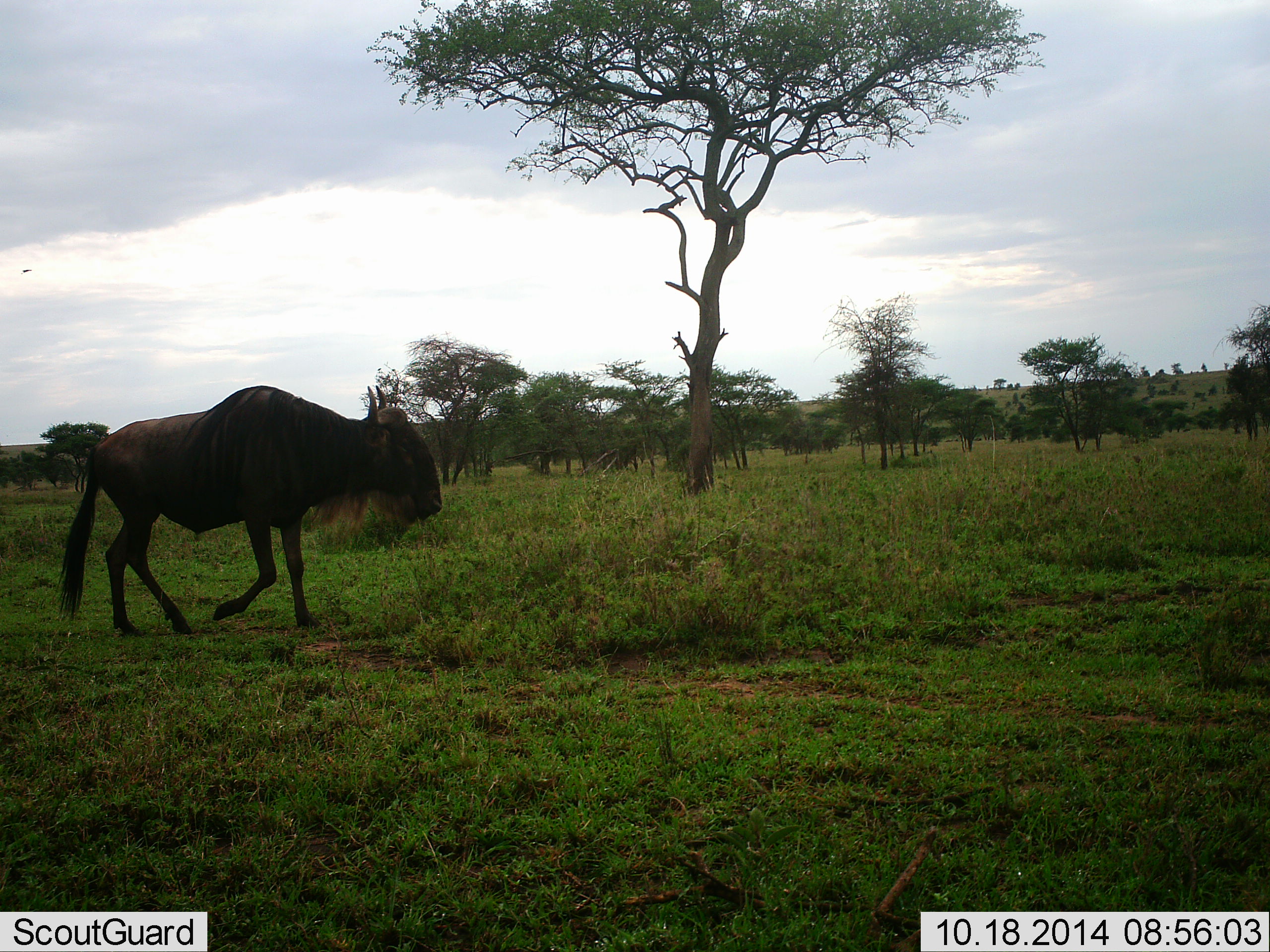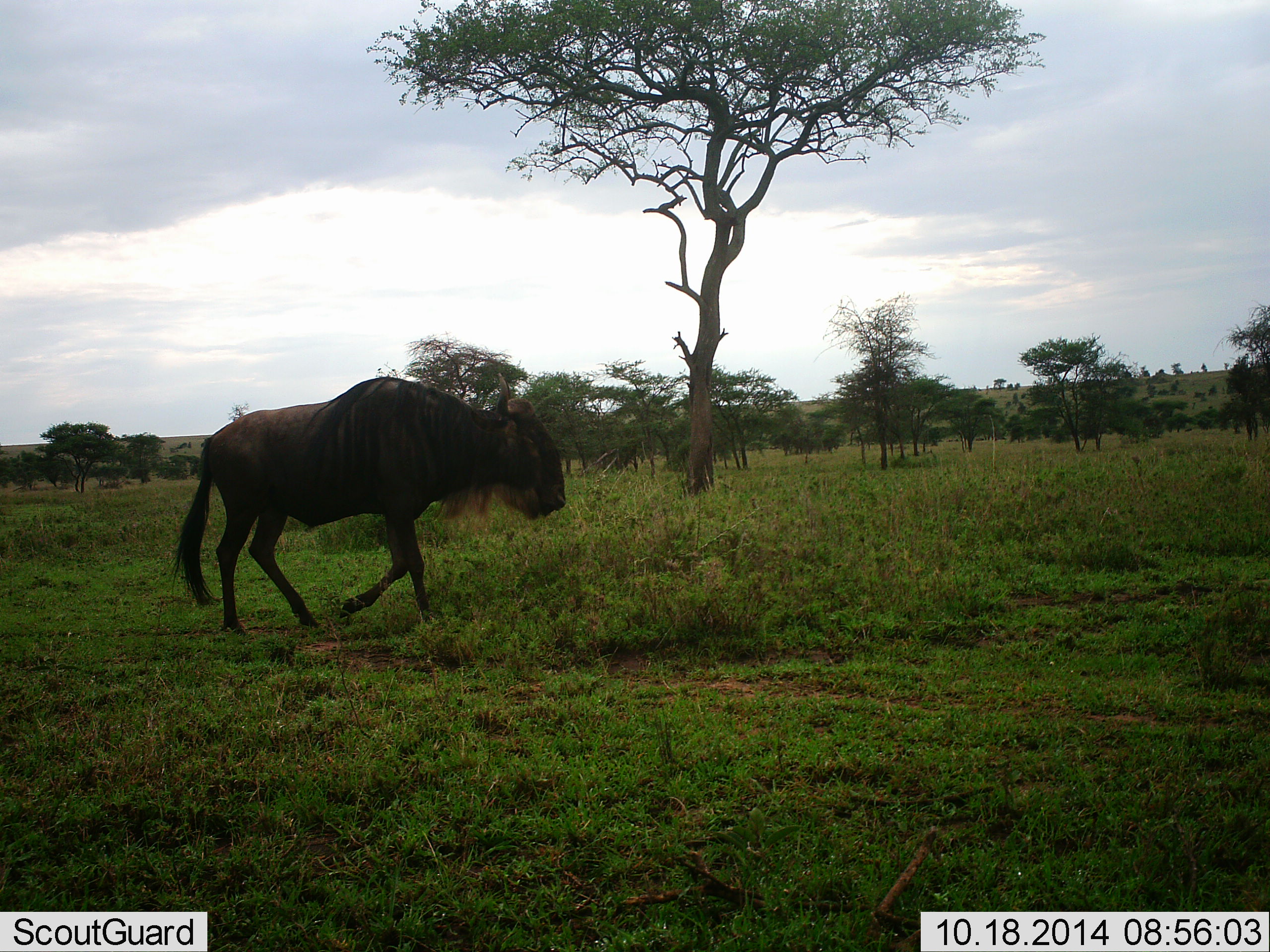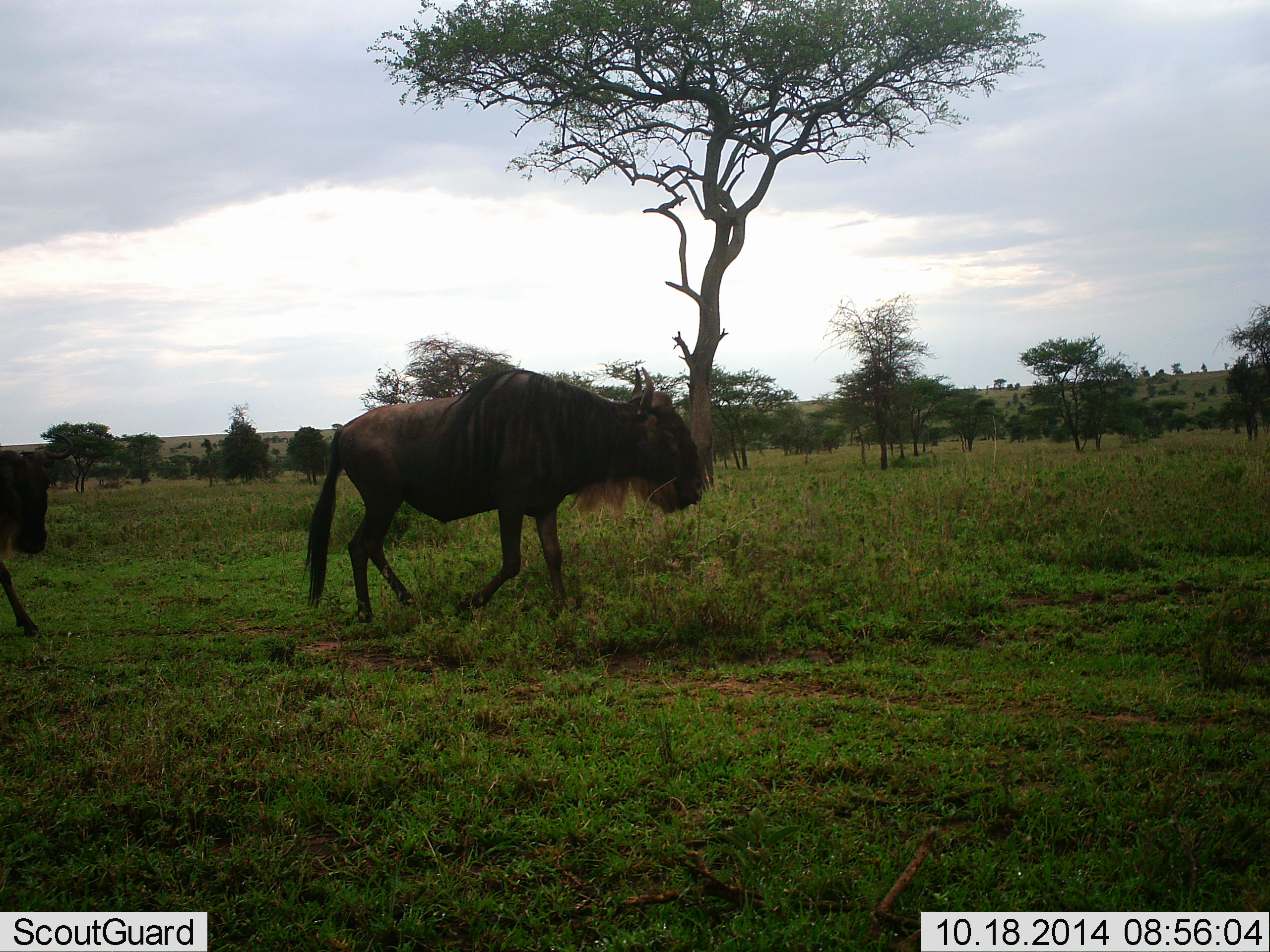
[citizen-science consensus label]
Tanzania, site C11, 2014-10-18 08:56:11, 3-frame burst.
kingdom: Animalia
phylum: Chordata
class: Mammalia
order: Artiodactyla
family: Bovidae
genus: Connochaetes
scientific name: Connochaetes taurinus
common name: blue wildebeest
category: wildebeest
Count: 2.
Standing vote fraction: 0%.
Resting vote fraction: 0%.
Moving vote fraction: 100%.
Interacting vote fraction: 0%.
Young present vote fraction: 0%.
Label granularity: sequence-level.